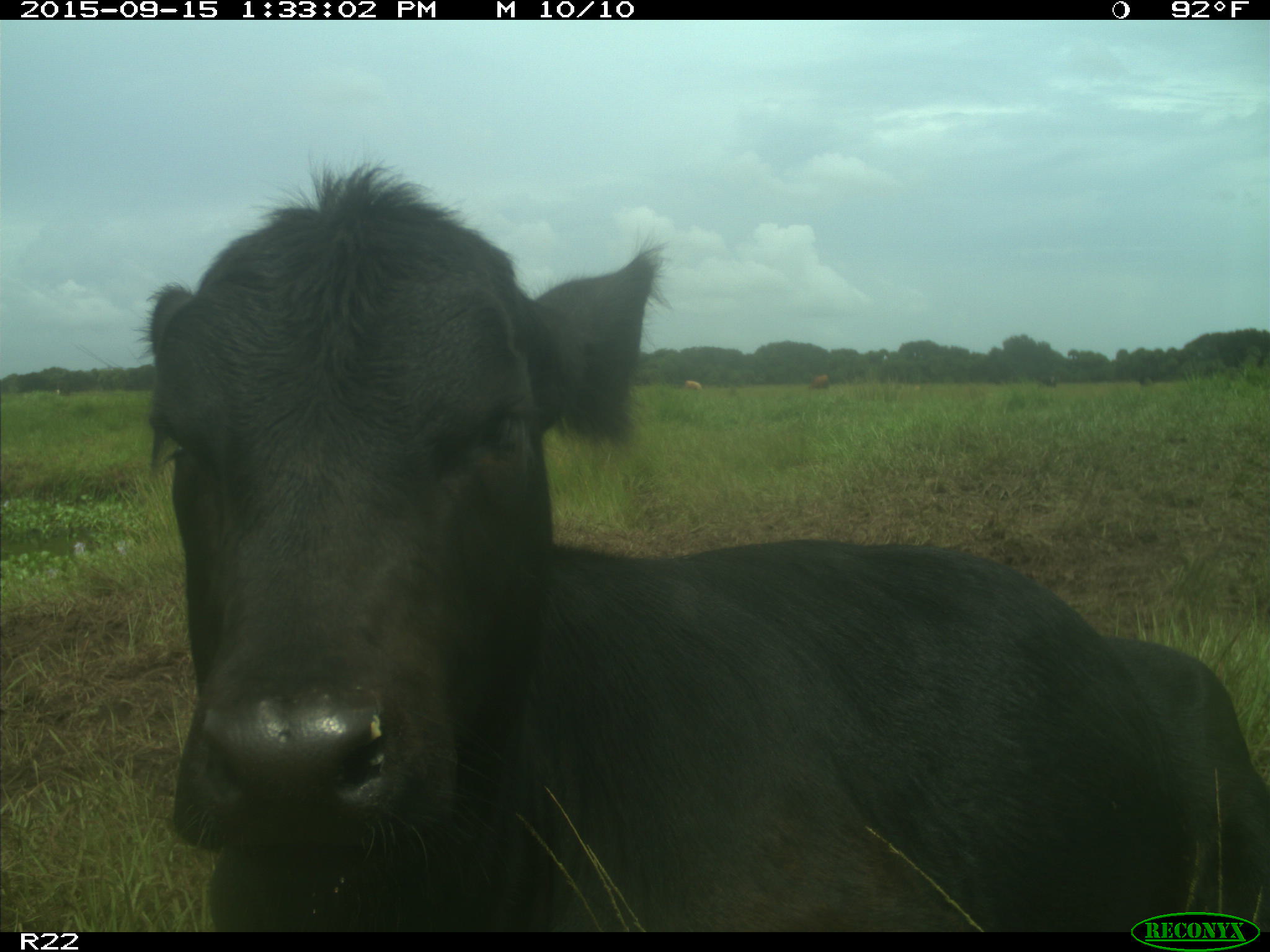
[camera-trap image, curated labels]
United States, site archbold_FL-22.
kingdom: Animalia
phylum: Chordata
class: Mammalia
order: Artiodactyla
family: Bovidae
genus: Bos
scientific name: Bos taurus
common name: domestic cow